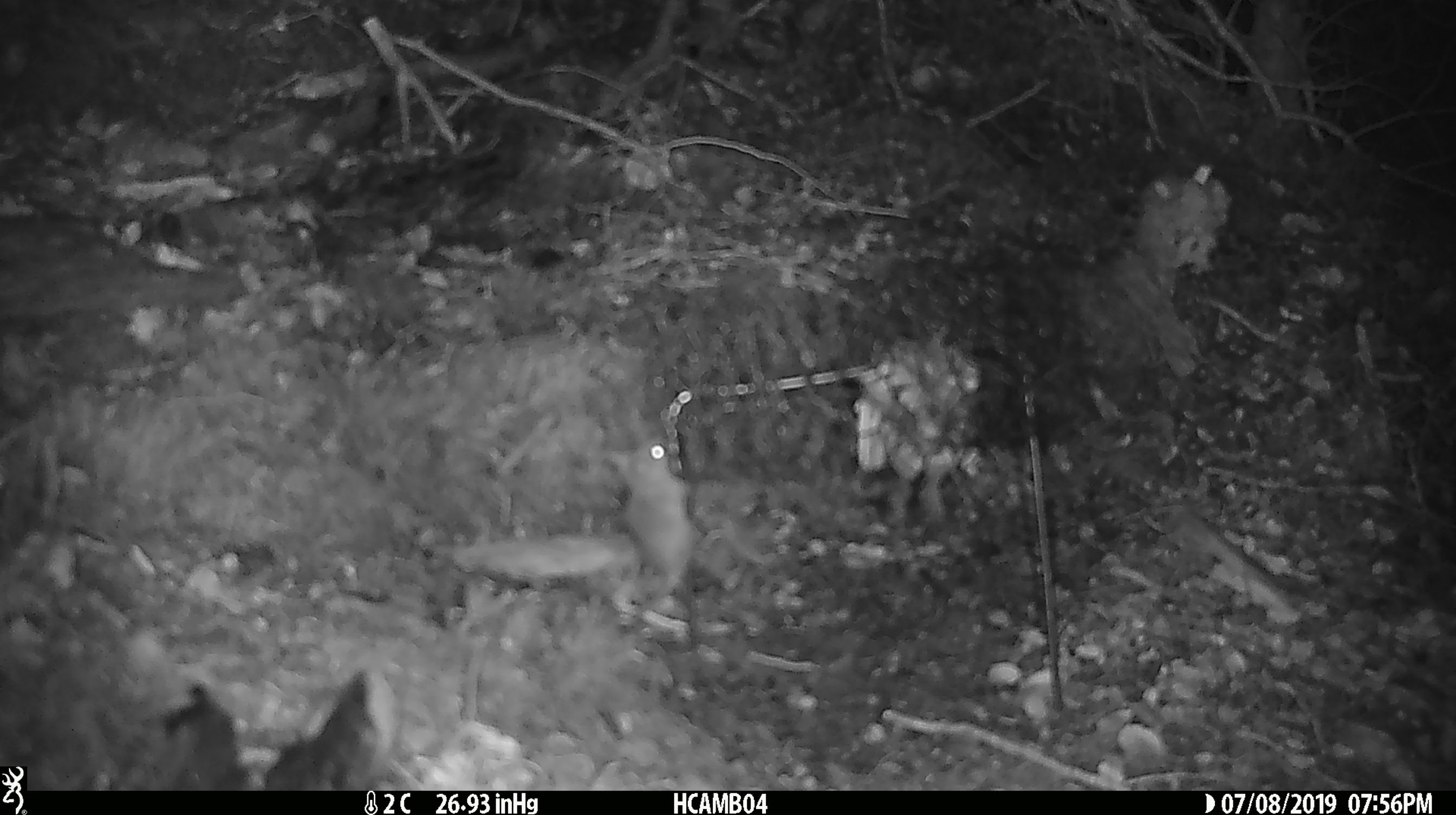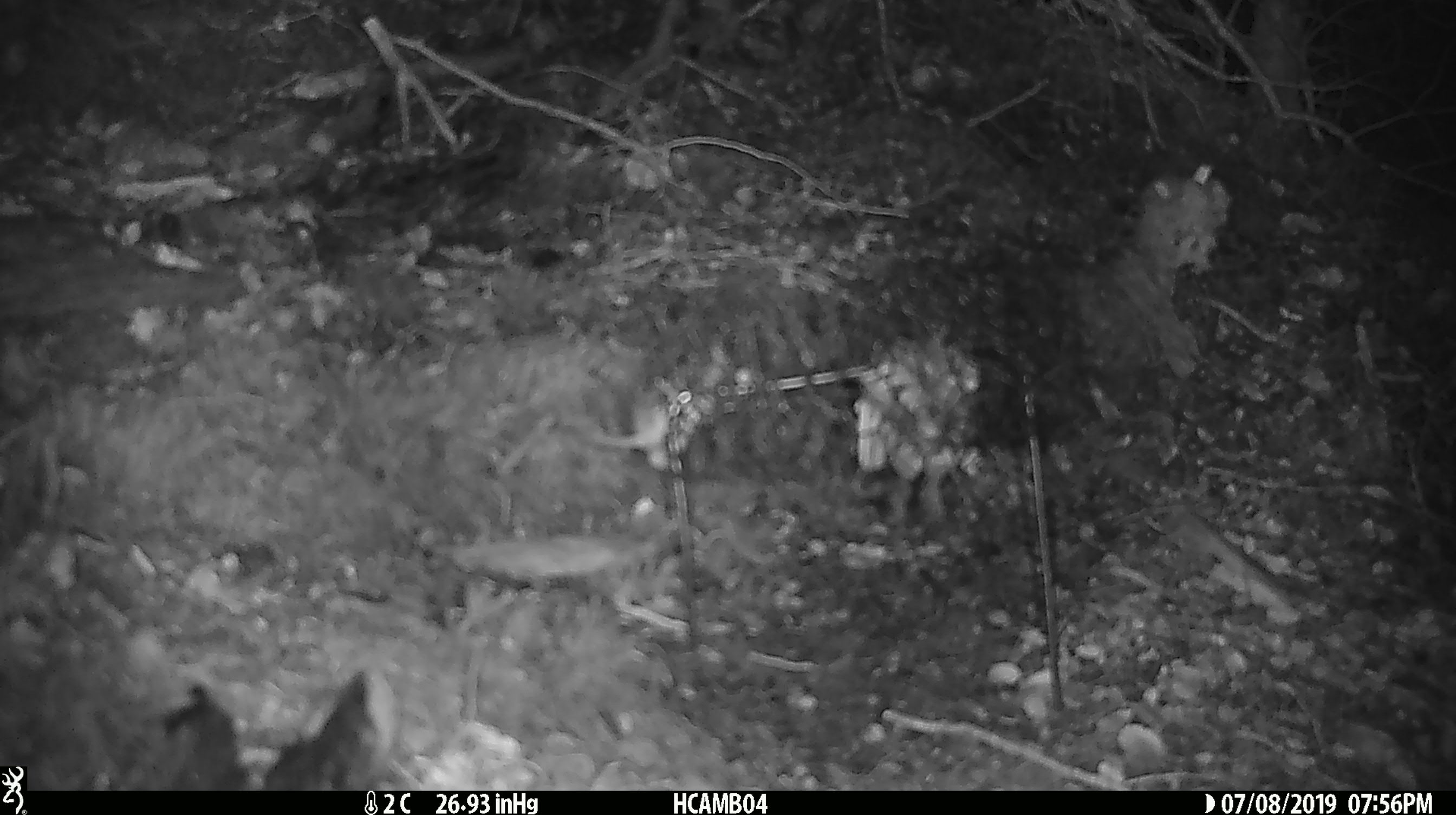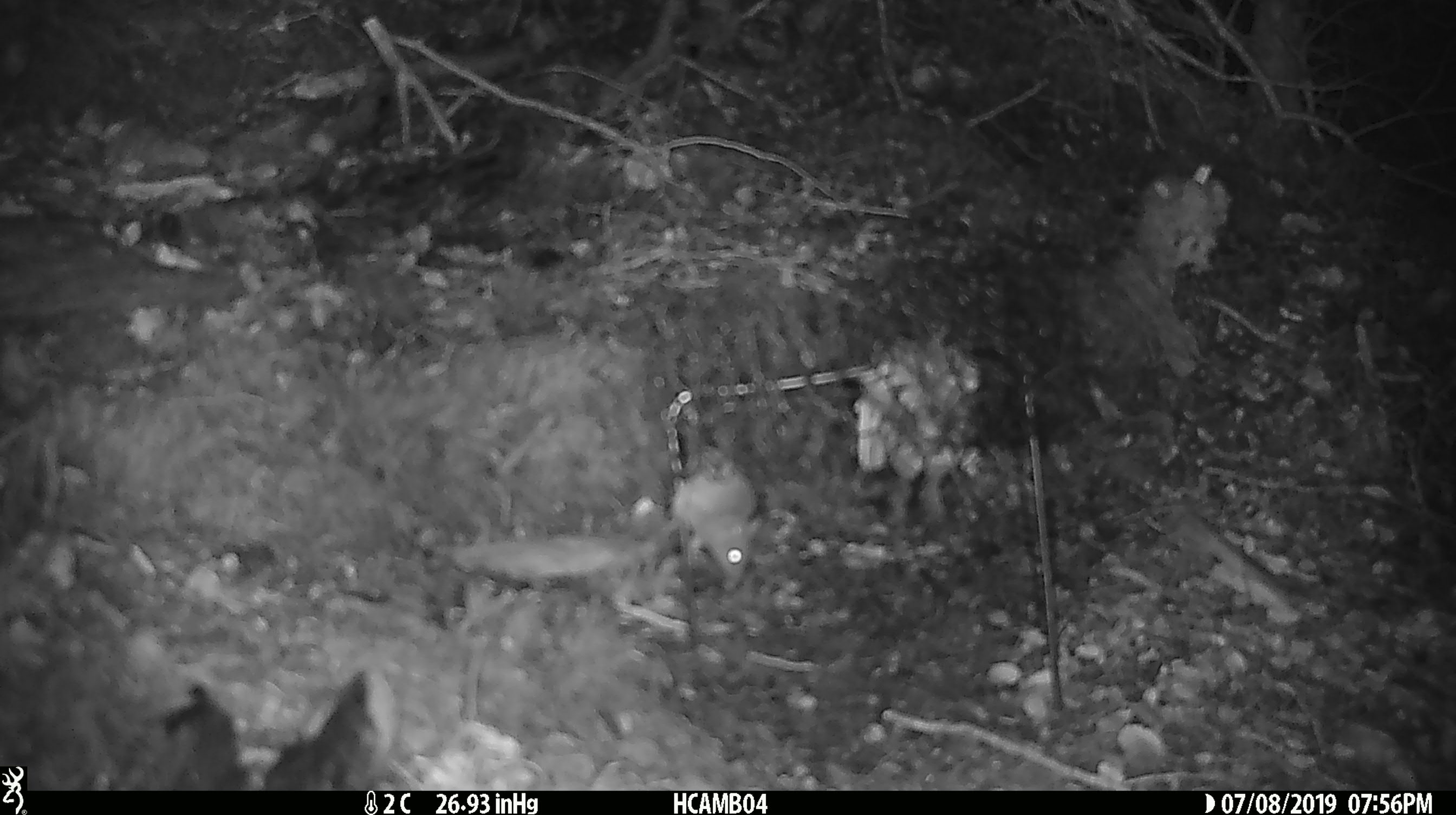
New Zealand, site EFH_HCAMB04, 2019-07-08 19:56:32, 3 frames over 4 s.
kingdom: Animalia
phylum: Chordata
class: Mammalia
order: Rodentia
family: Muridae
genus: Mus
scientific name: Mus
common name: mouse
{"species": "mouse (Mus)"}